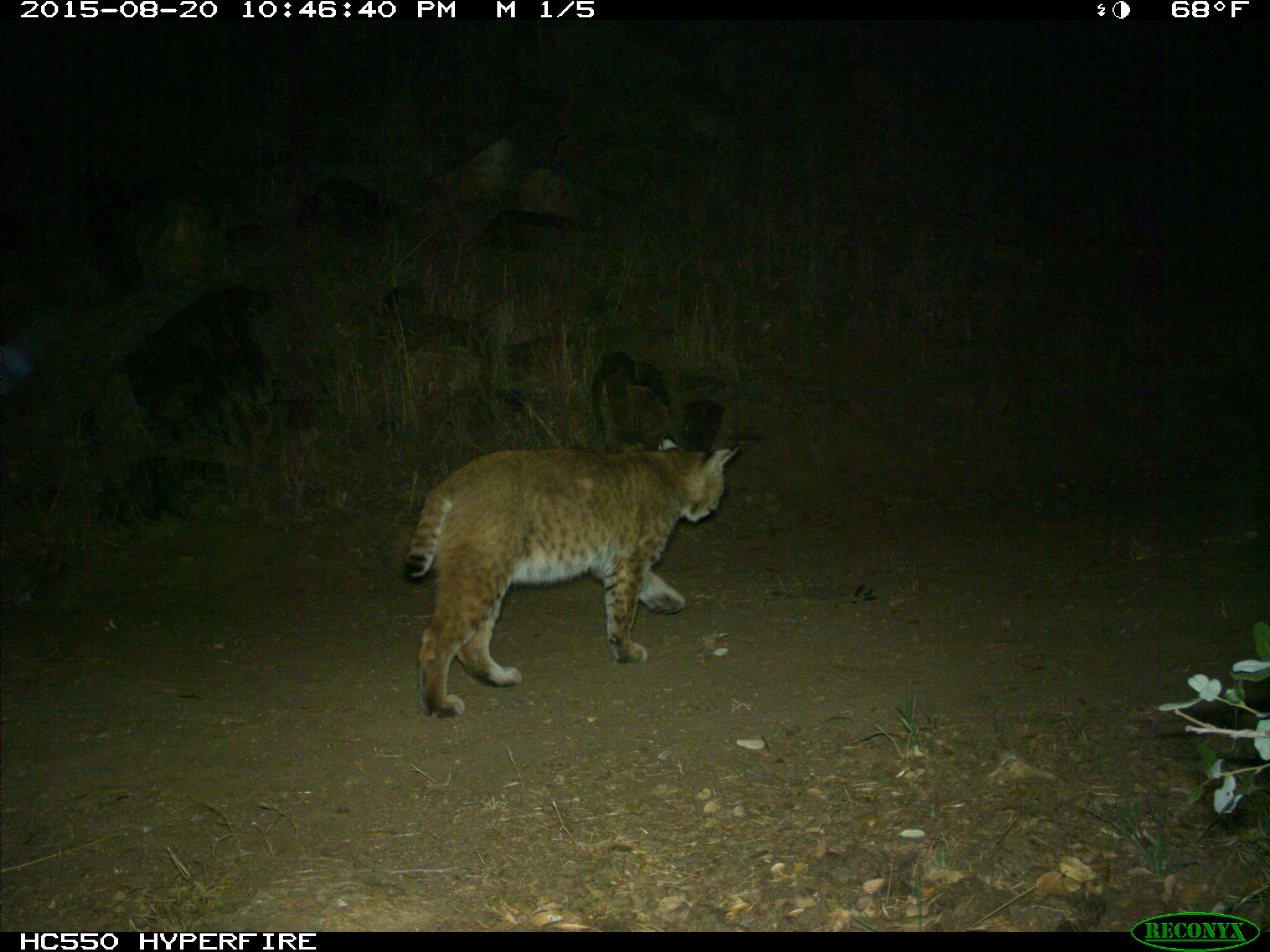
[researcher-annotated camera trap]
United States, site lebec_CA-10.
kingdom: Animalia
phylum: Chordata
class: Mammalia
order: Carnivora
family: Felidae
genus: Lynx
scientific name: Lynx rufus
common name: bobcat